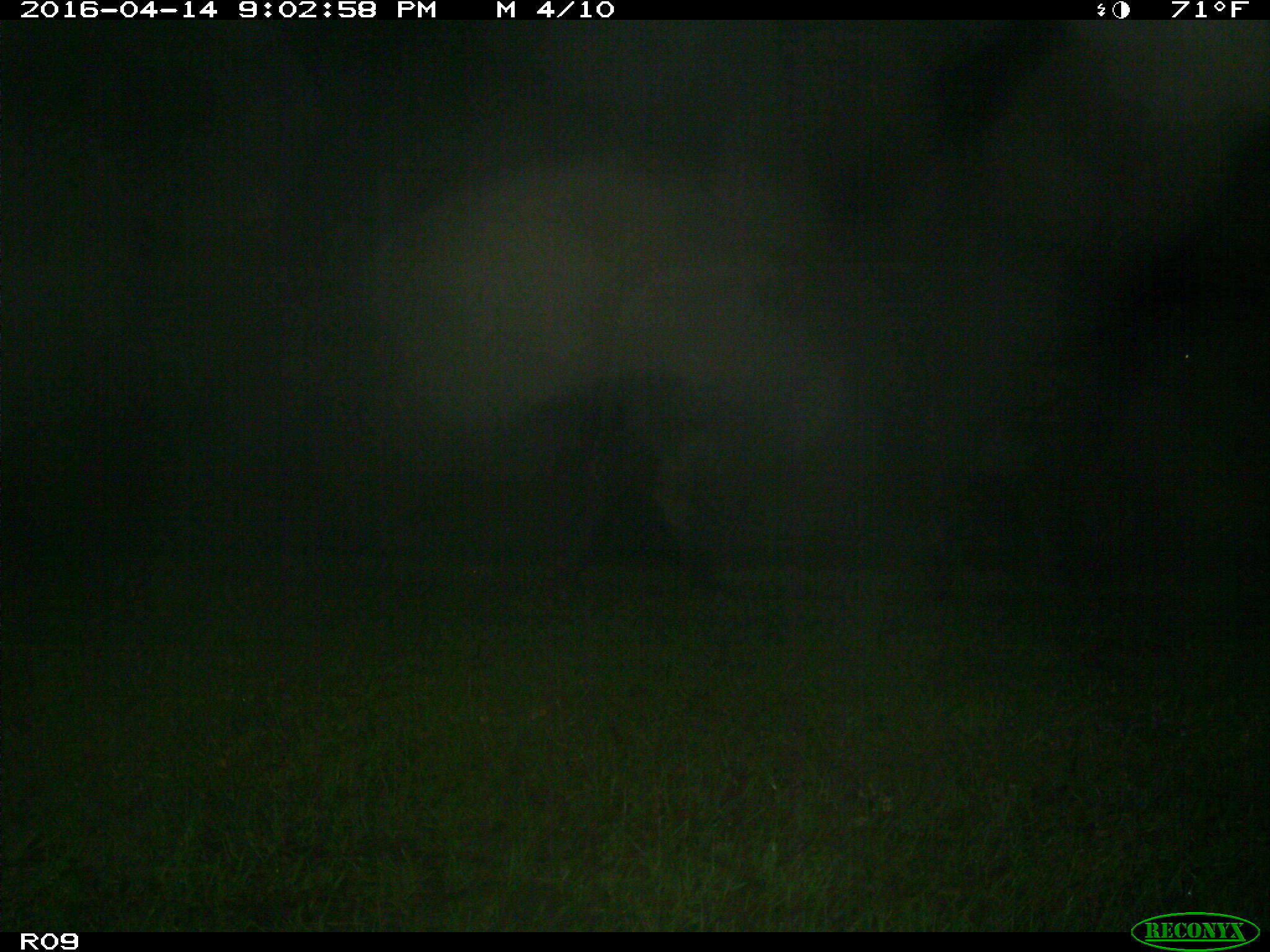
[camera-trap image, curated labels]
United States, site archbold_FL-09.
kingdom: Animalia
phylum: Chordata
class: Mammalia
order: Artiodactyla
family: Bovidae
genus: Bos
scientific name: Bos taurus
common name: domestic cow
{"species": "Bos taurus (domestic cow)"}